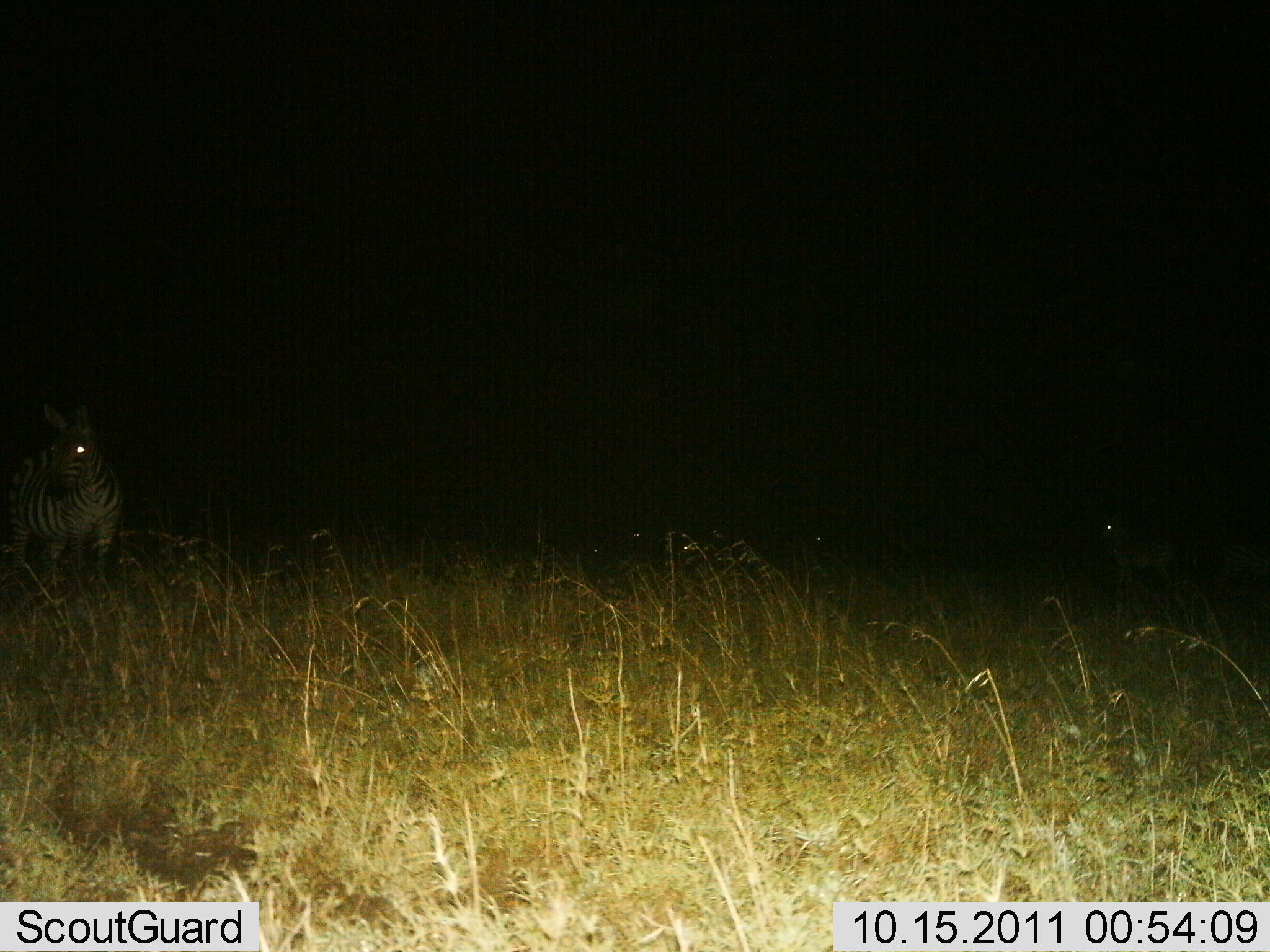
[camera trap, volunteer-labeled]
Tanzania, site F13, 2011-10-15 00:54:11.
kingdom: Animalia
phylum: Chordata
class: Mammalia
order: Perissodactyla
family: Equidae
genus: Equus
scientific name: Equus quagga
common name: plains zebra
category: zebra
Zebra (plains zebra) (Equus quagga), count 2. Behavior (volunteer vote fractions): standing 92%, resting 8%, moving 0%, interacting 0%. Young present (vote fraction): 0%. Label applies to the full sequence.